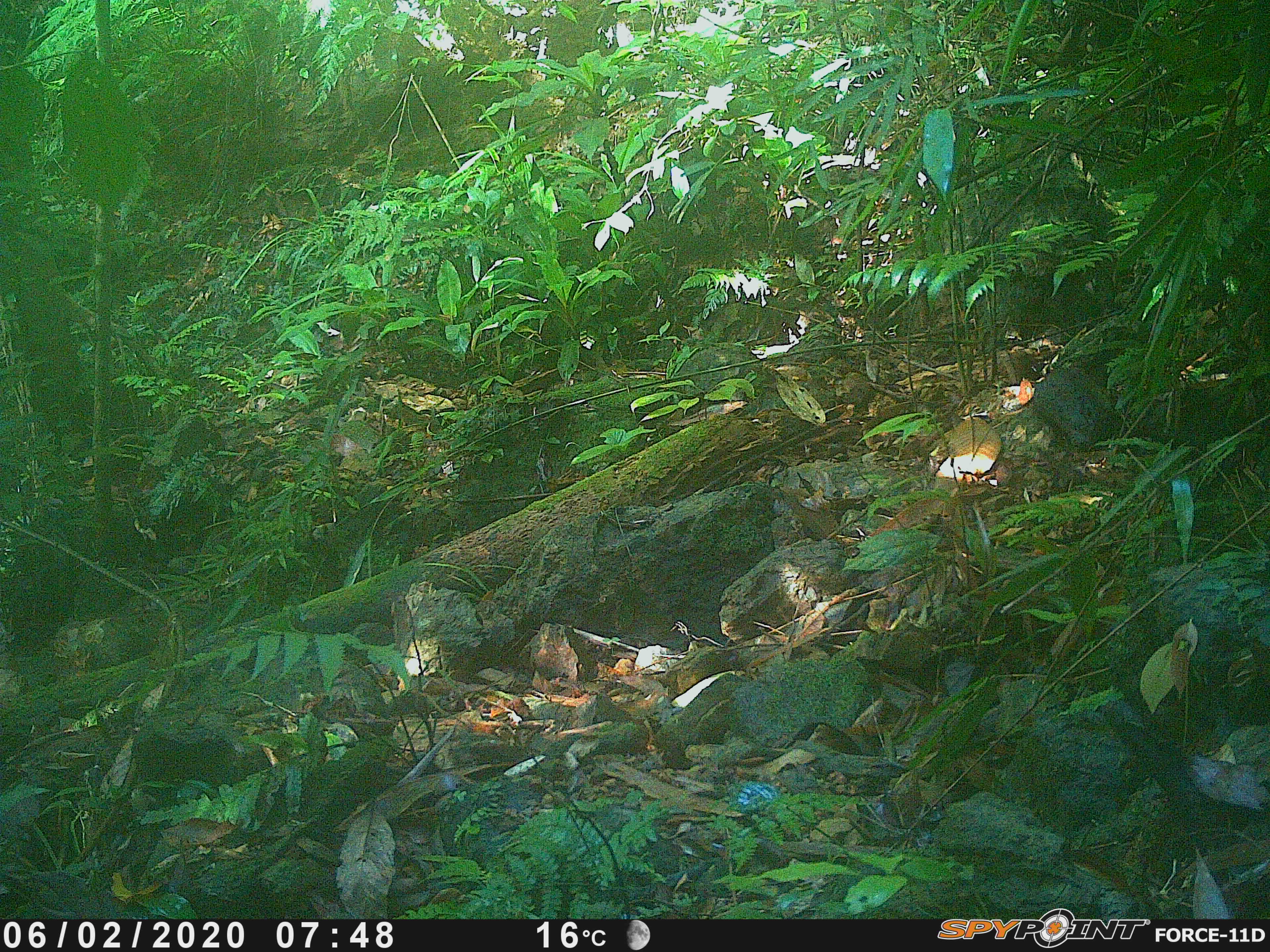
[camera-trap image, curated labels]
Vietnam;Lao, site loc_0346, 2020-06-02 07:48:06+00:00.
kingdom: Animalia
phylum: Chordata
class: Mammalia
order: Rodentia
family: Sciuridae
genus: Dremomys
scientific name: Dremomys rufigenis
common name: red-cheeked squirrel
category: red cheeked squirrel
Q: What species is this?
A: Red cheeked squirrel (red-cheeked squirrel) (Dremomys rufigenis).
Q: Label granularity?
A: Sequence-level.